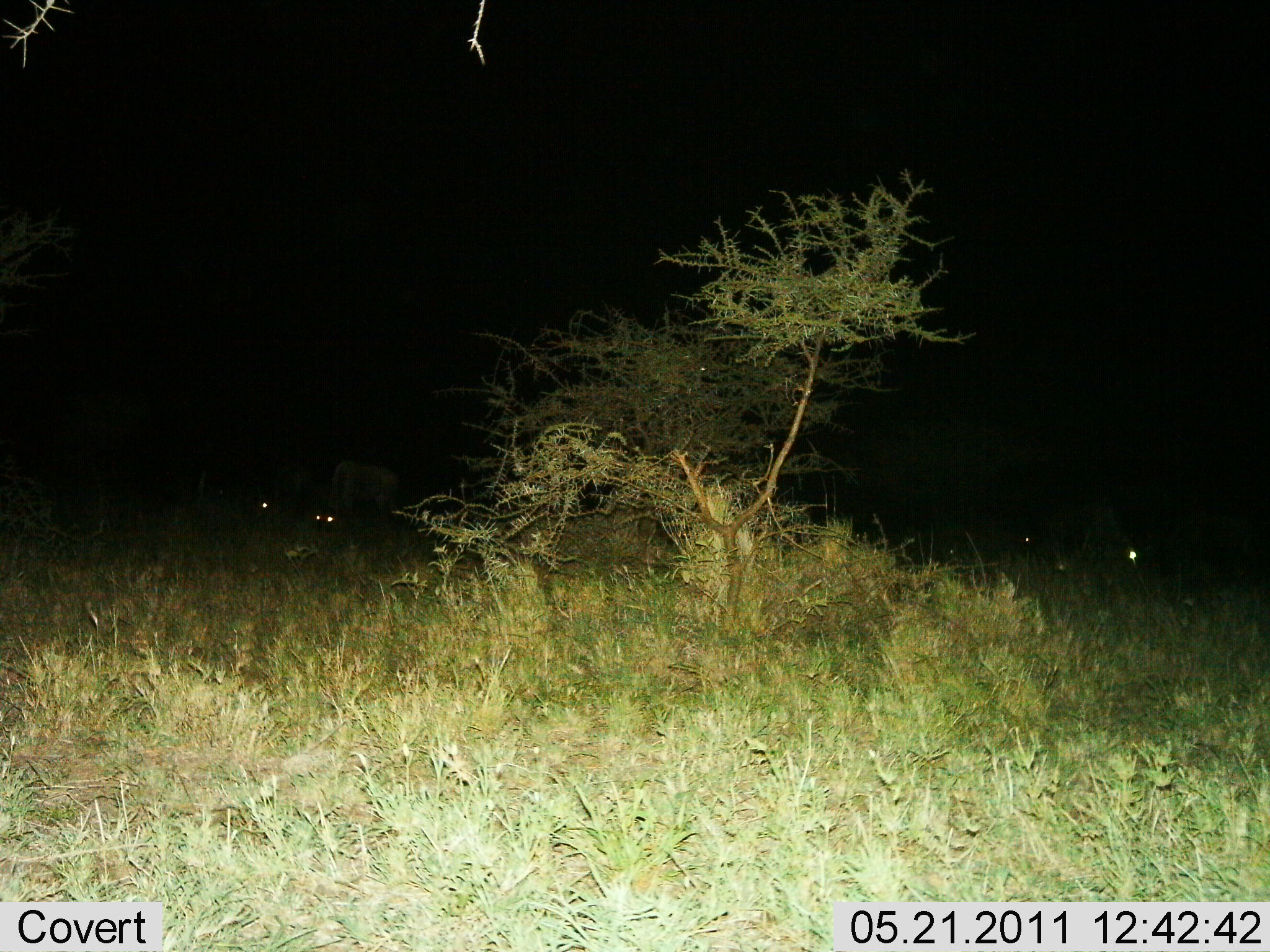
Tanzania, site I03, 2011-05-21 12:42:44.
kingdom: Animalia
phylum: Chordata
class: Mammalia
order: Artiodactyla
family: Bovidae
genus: Connochaetes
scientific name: Connochaetes taurinus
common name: blue wildebeest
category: wildebeest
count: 4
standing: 33%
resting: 0%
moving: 0%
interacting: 0%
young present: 0%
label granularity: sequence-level